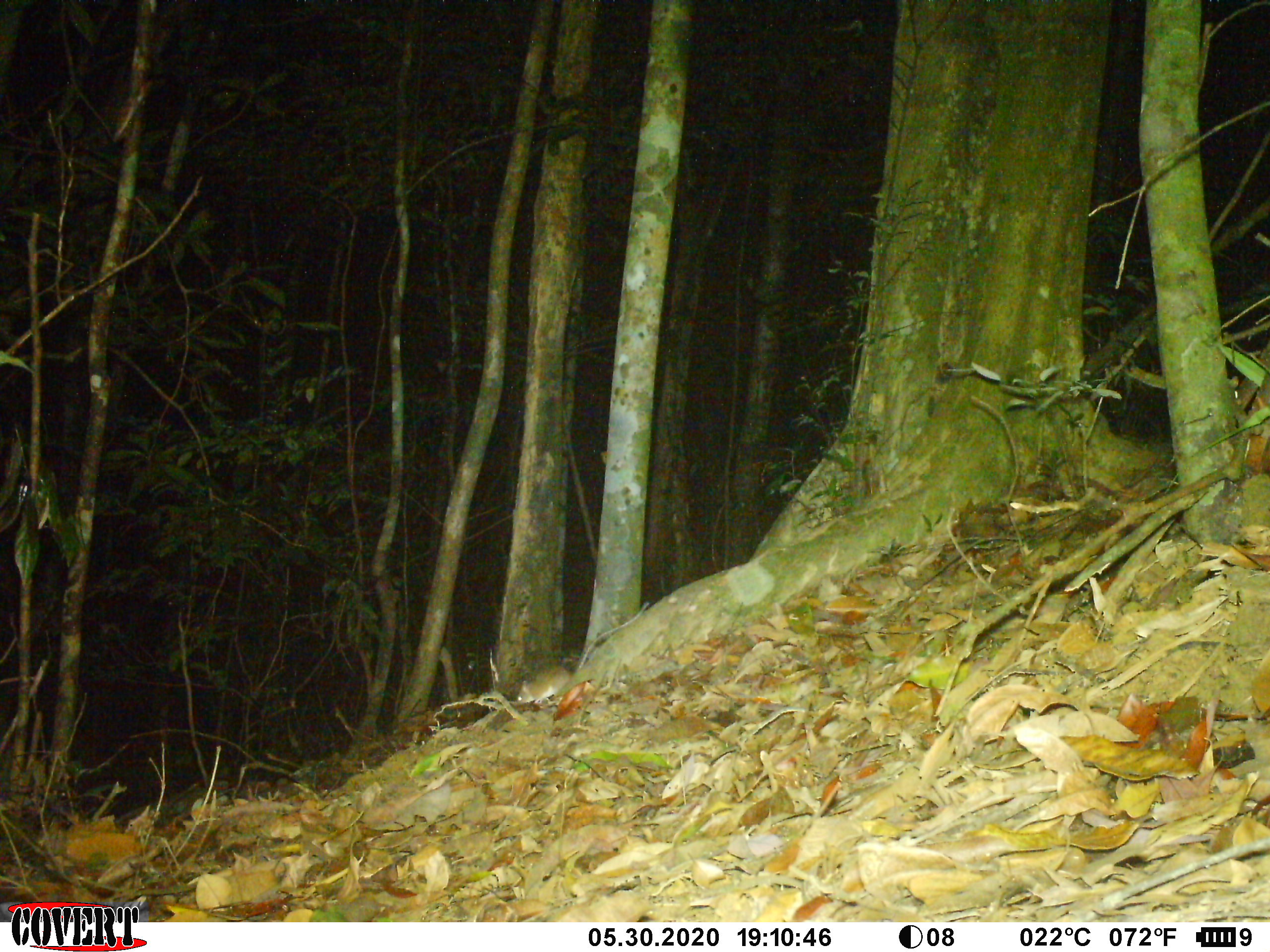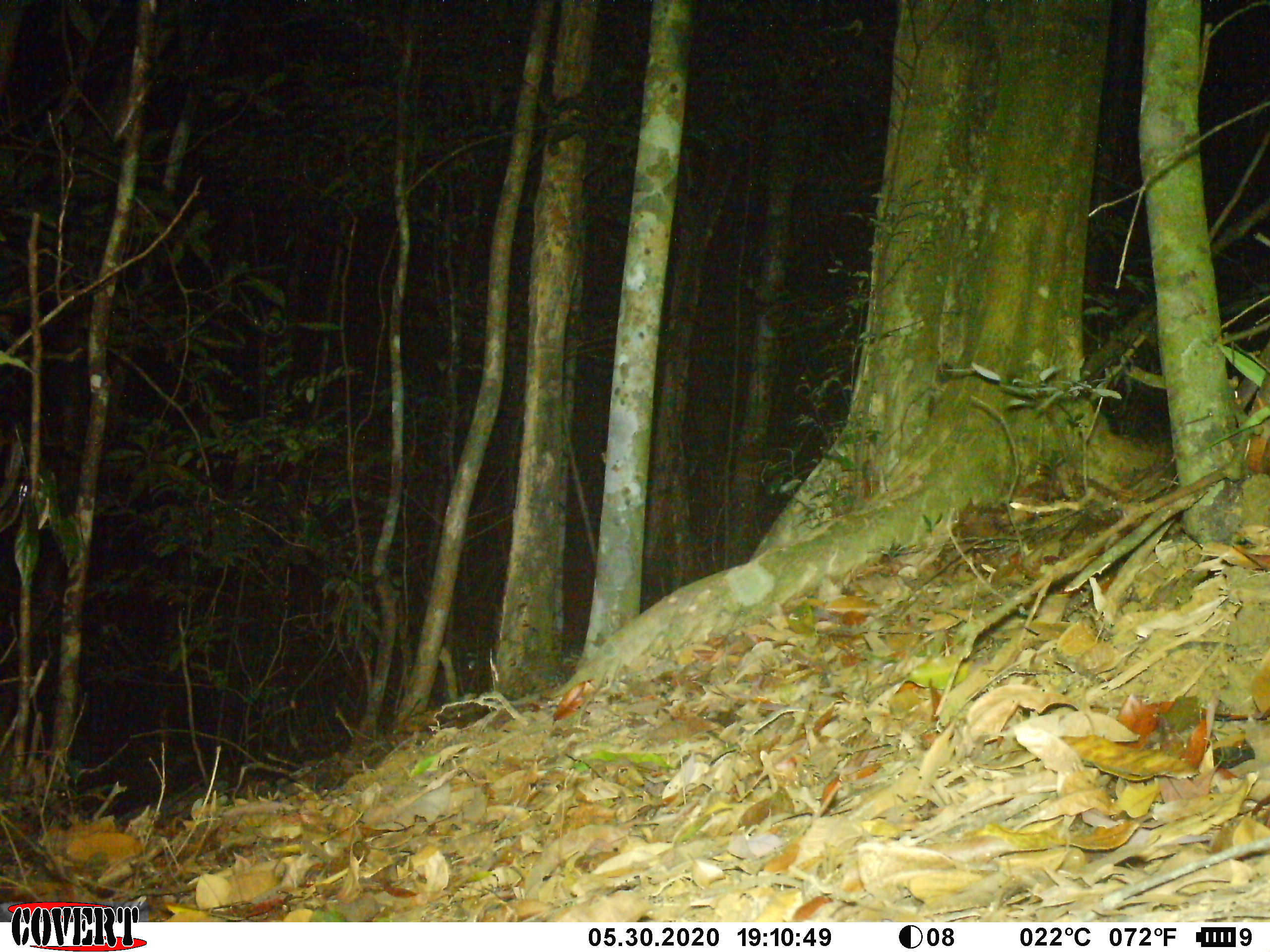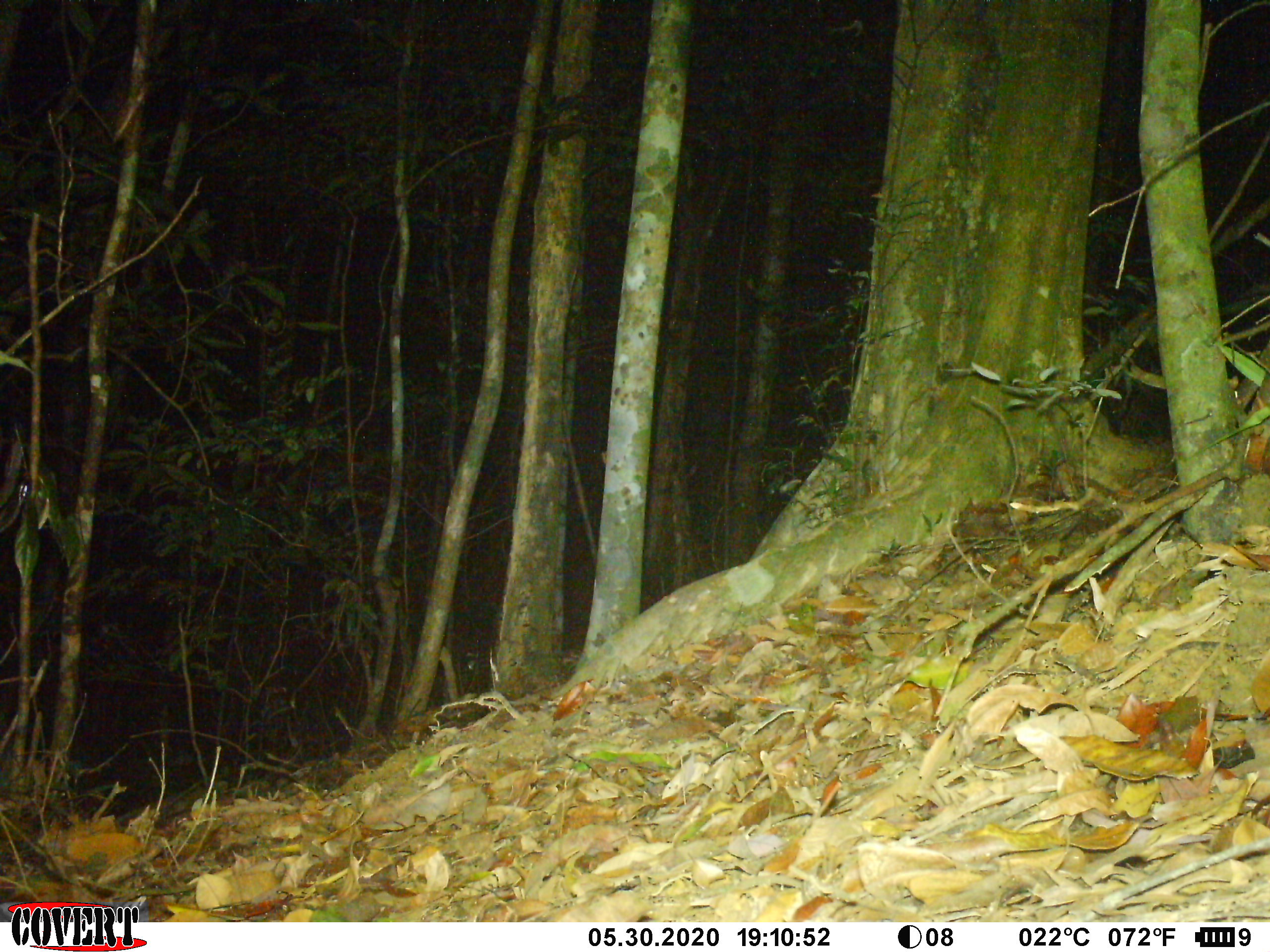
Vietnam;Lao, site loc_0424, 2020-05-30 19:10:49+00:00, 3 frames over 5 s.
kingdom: Animalia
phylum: Chordata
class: Mammalia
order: Rodentia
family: Muridae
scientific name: Muridae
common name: old-world mice and rats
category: unidentified murid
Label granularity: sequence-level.